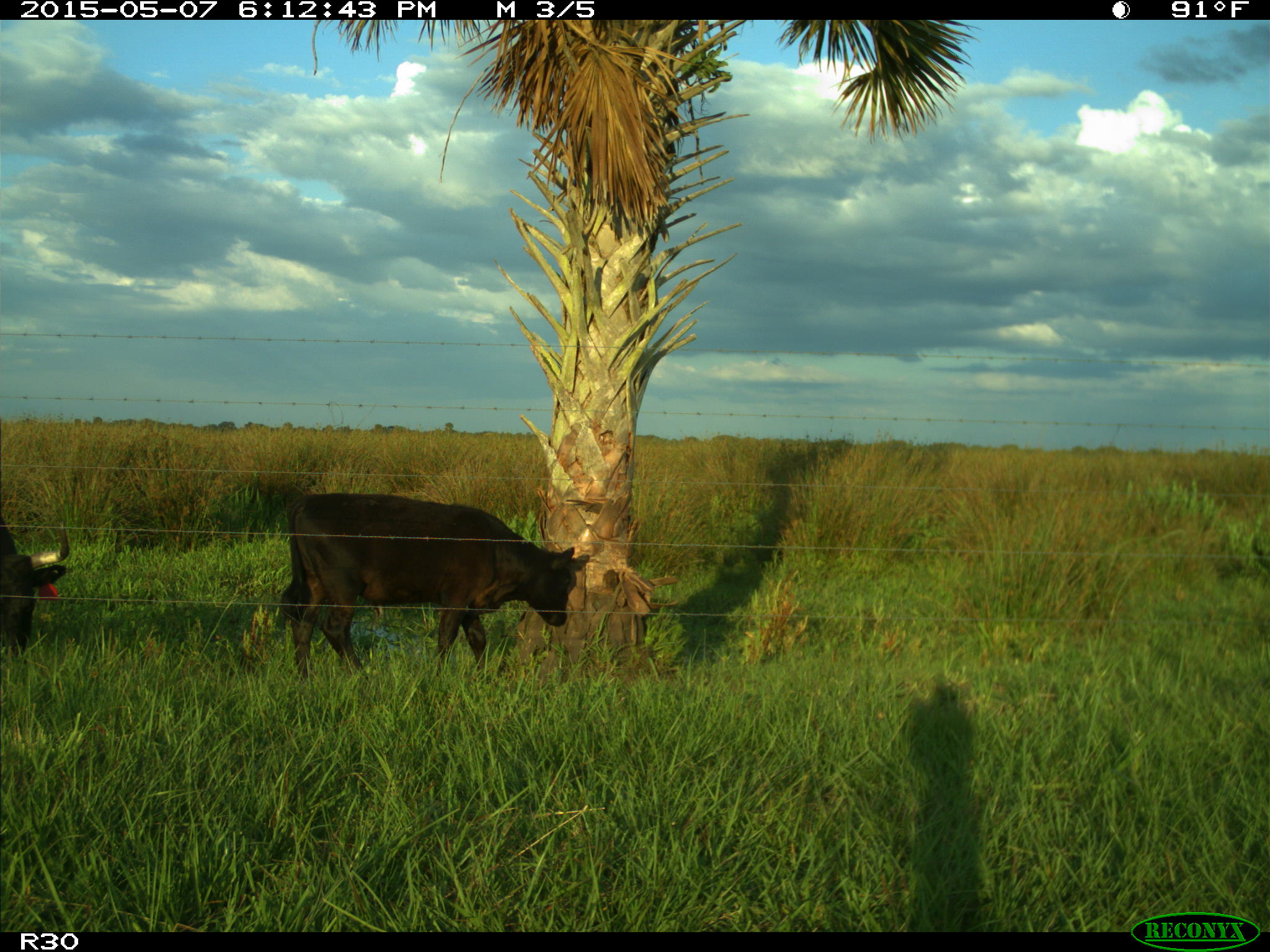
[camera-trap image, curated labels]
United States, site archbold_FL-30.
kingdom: Animalia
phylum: Chordata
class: Mammalia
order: Artiodactyla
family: Bovidae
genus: Bos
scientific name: Bos taurus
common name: domestic cow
Bos taurus (domestic cow).